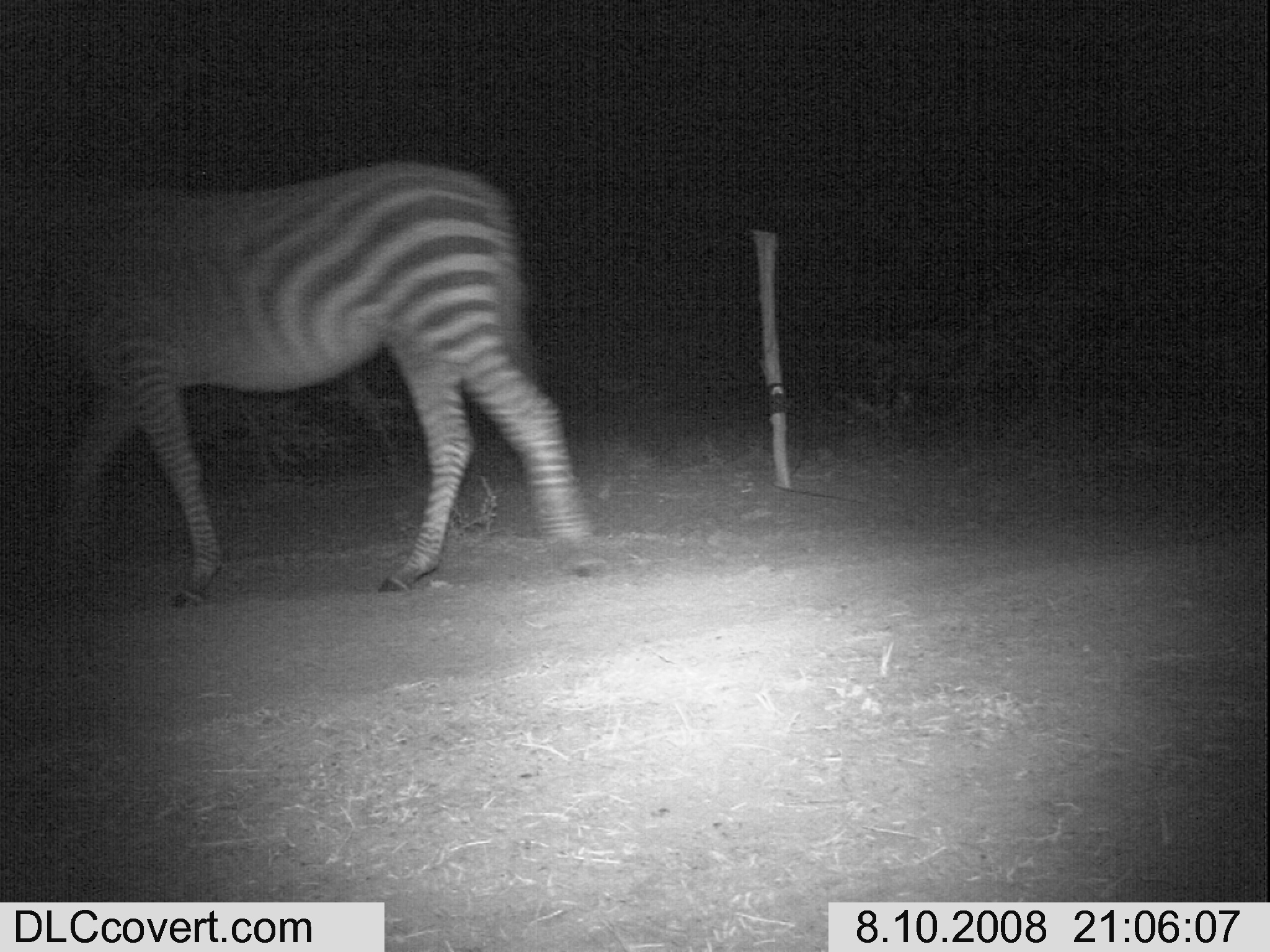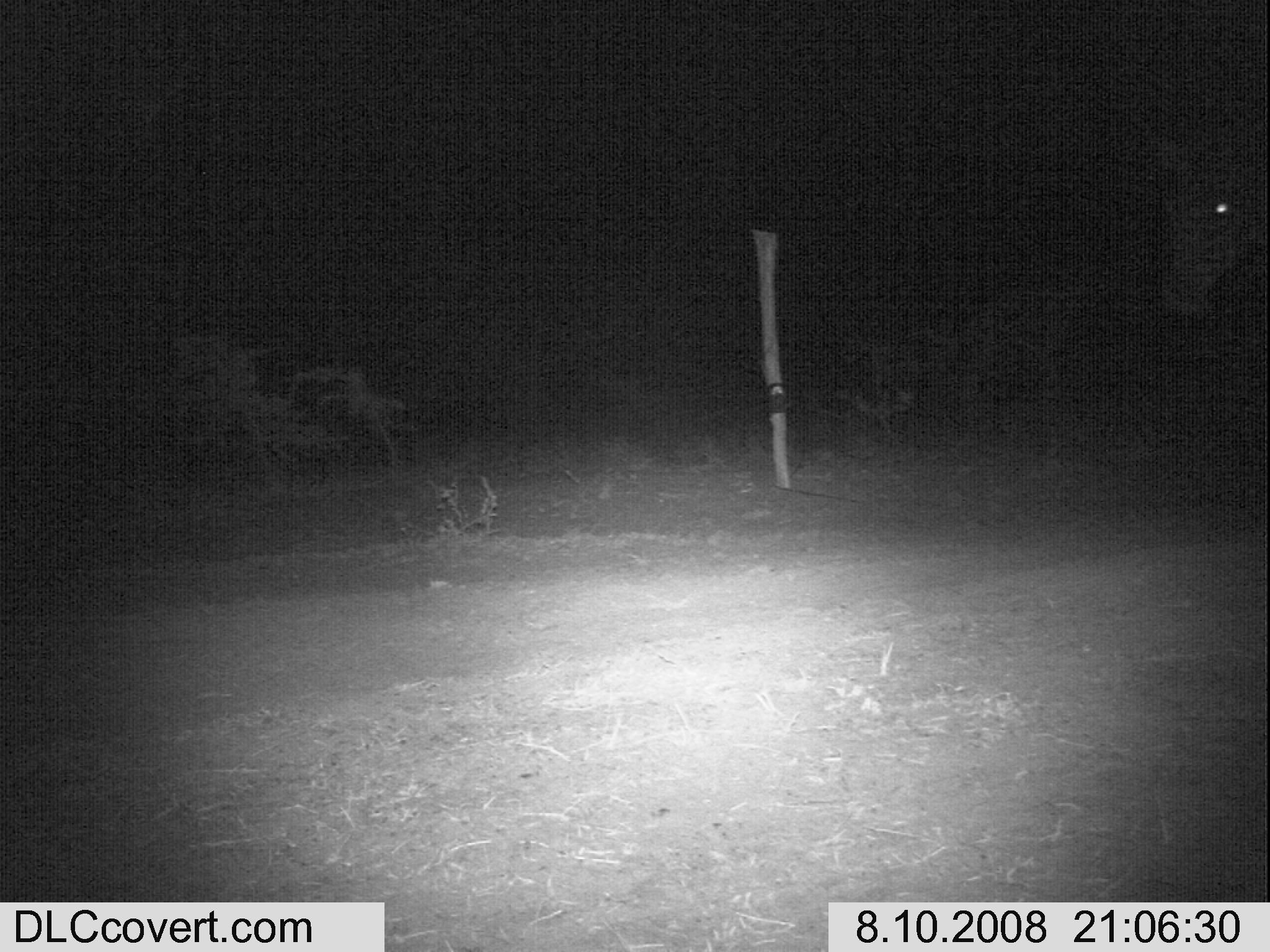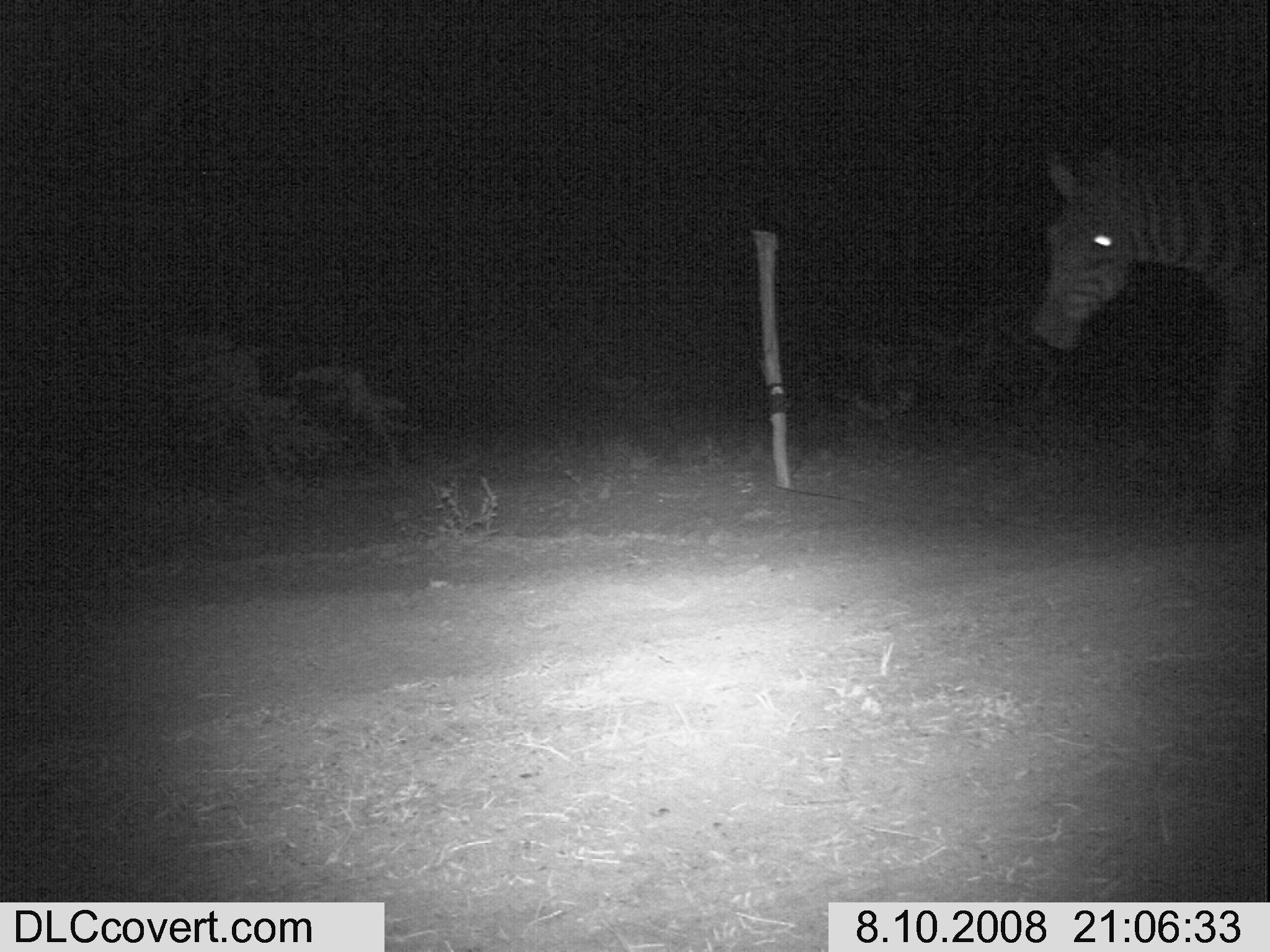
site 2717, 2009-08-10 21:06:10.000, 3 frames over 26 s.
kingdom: Animalia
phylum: Chordata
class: Mammalia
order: Perissodactyla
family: Equidae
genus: Equus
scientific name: Equus quagga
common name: plains zebra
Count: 1.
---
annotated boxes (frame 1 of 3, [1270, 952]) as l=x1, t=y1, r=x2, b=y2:
equus quagga: l=0, t=153, r=600, b=608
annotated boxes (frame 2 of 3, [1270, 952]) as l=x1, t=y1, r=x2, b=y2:
equus quagga: l=1153, t=119, r=1270, b=325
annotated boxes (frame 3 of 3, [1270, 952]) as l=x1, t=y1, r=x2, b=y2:
equus quagga: l=1027, t=131, r=1270, b=515